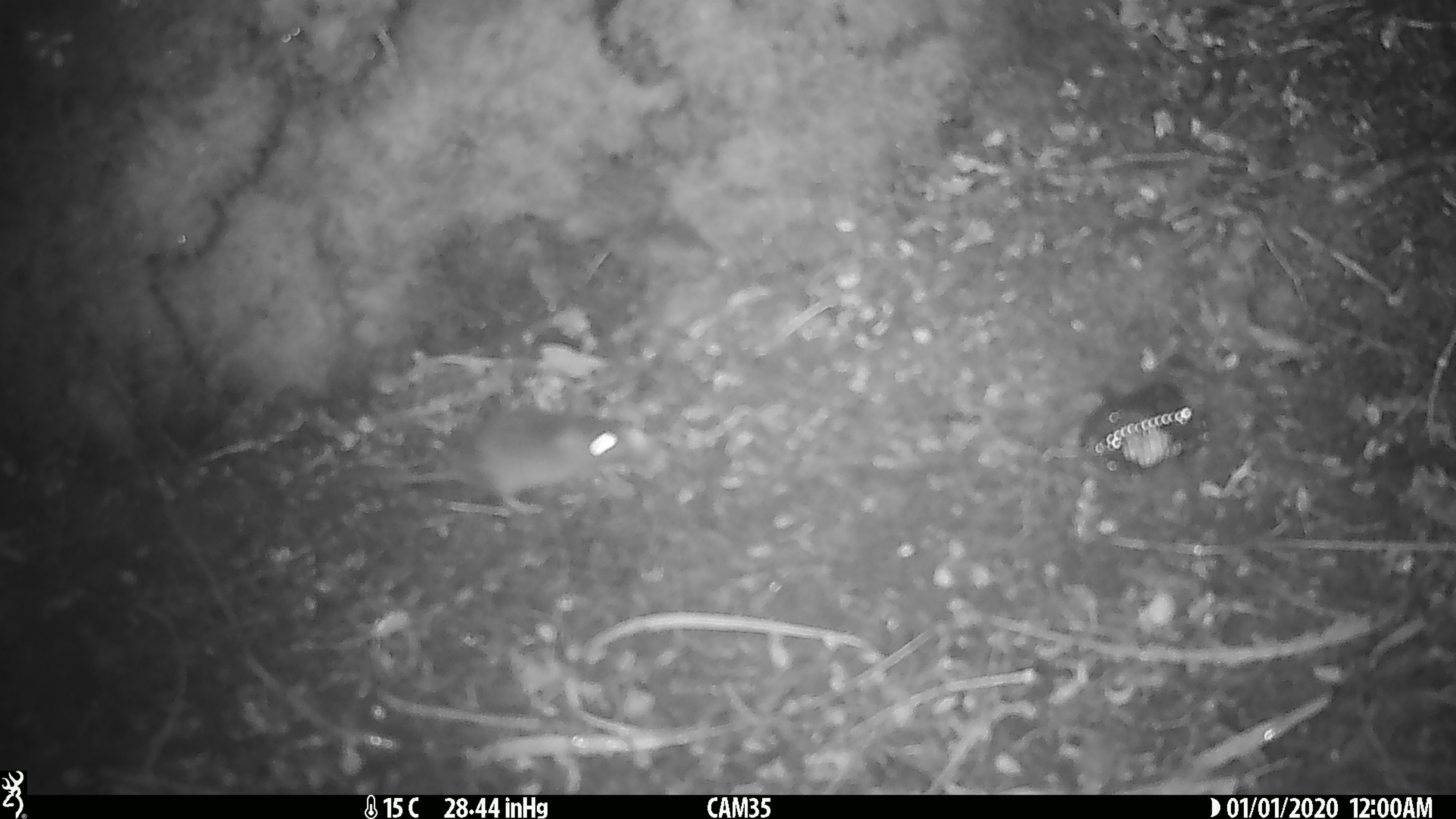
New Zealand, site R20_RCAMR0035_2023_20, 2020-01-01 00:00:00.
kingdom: Animalia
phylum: Chordata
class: Mammalia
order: Rodentia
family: Muridae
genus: Mus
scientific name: Mus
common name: mouse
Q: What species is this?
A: Mouse (Mus).